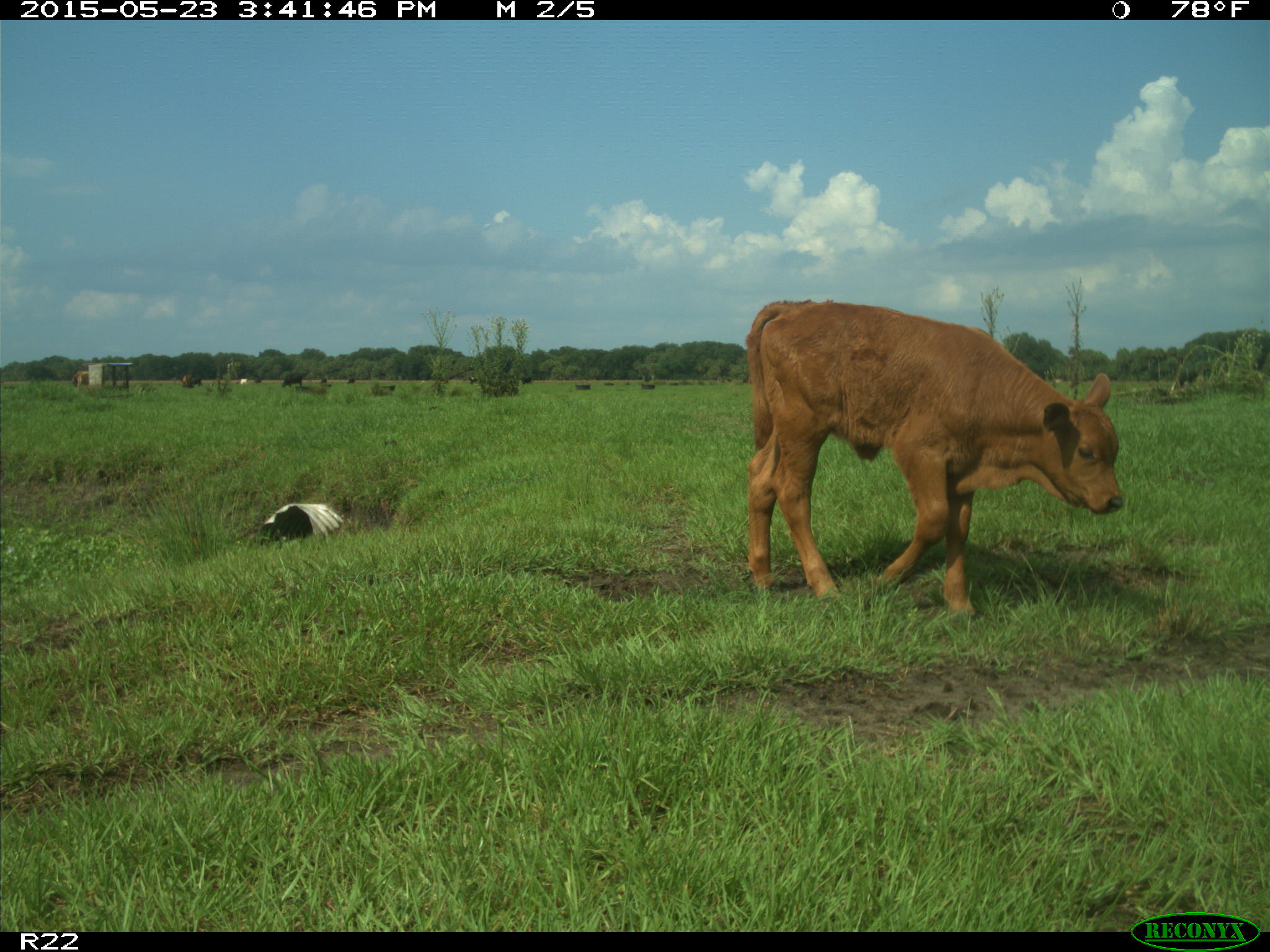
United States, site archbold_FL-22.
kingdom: Animalia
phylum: Chordata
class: Mammalia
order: Artiodactyla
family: Bovidae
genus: Bos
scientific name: Bos taurus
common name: domestic cow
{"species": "Bos taurus (domestic cow)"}